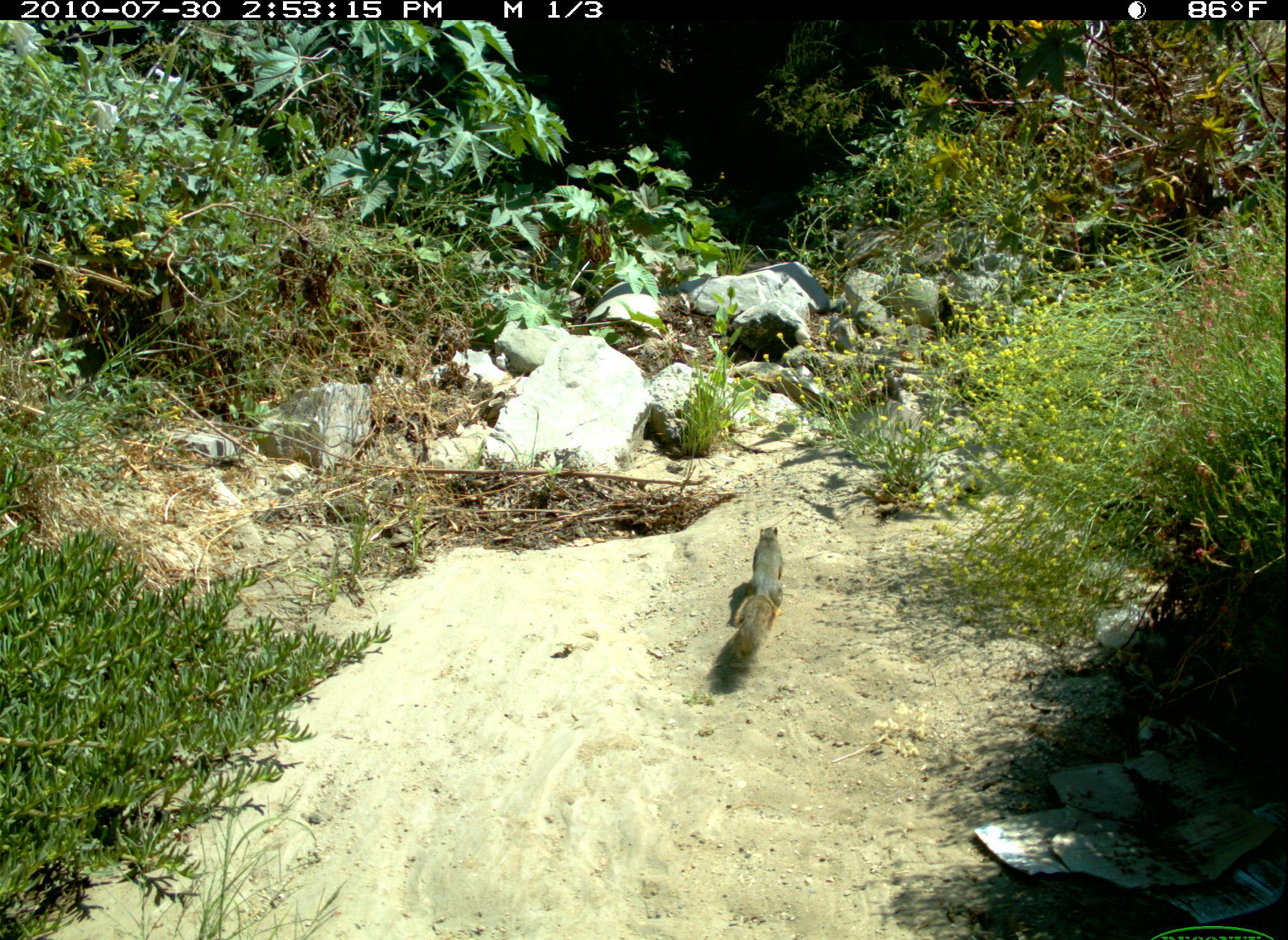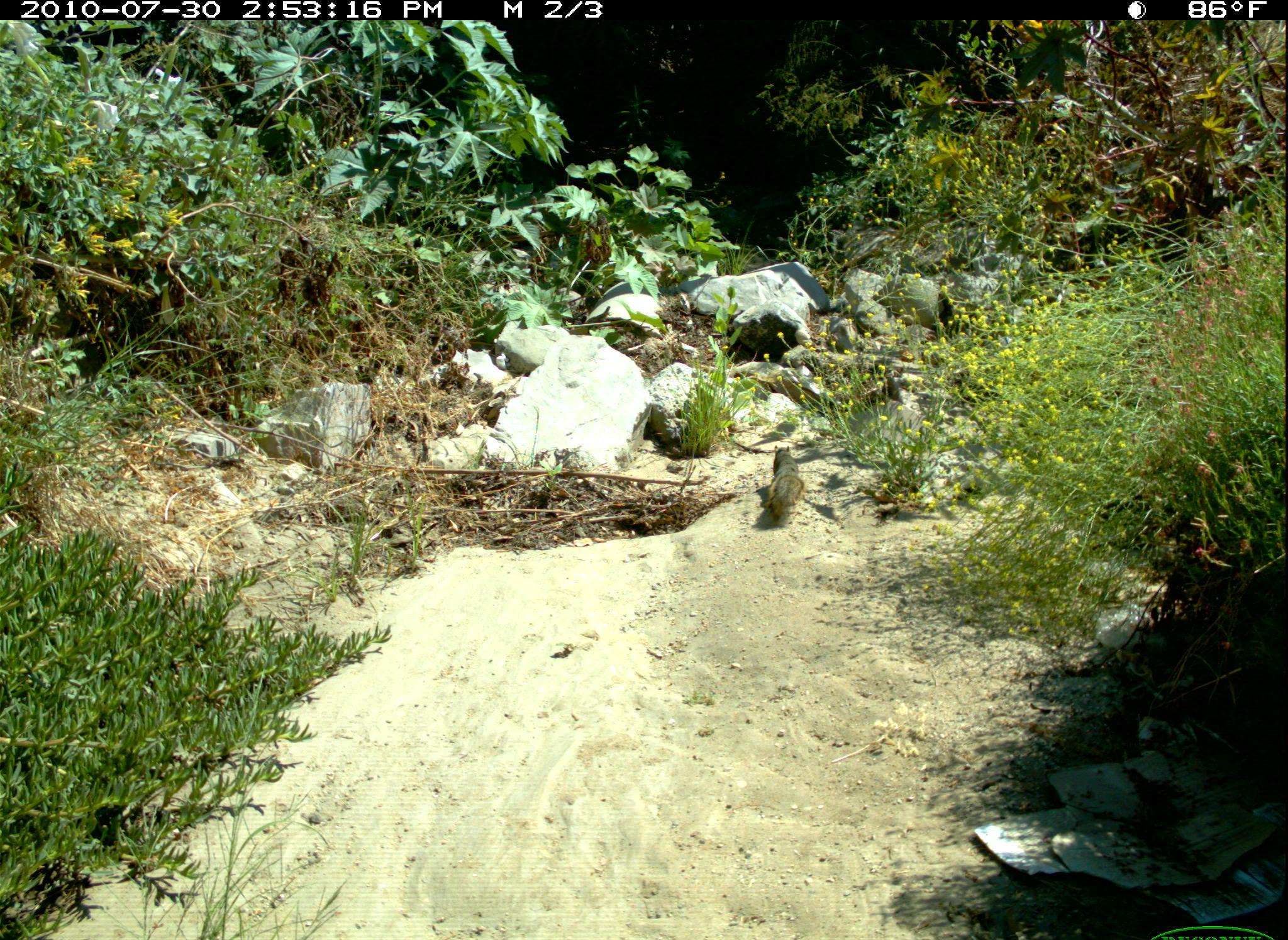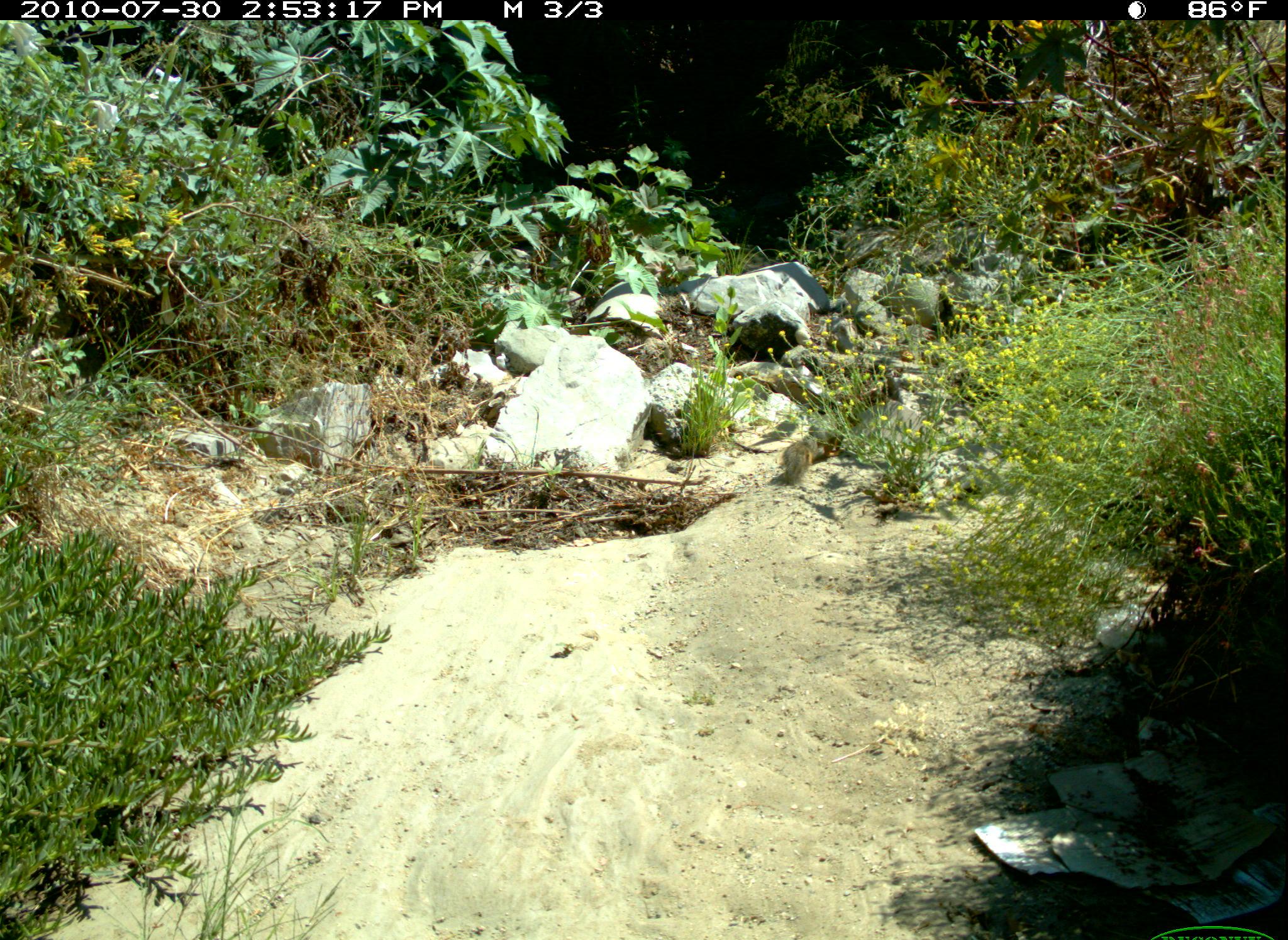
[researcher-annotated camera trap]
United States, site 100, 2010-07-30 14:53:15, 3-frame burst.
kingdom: Animalia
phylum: Chordata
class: Mammalia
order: Rodentia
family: Sciuridae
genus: Sciurus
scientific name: Sciurus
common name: squirrel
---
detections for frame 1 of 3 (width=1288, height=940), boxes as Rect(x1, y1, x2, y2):
squirrel: Rect(710, 514, 795, 699)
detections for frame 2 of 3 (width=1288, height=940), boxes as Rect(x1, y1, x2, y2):
squirrel: Rect(755, 432, 811, 530)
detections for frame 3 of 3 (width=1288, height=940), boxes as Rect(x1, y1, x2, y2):
squirrel: Rect(763, 422, 839, 494)